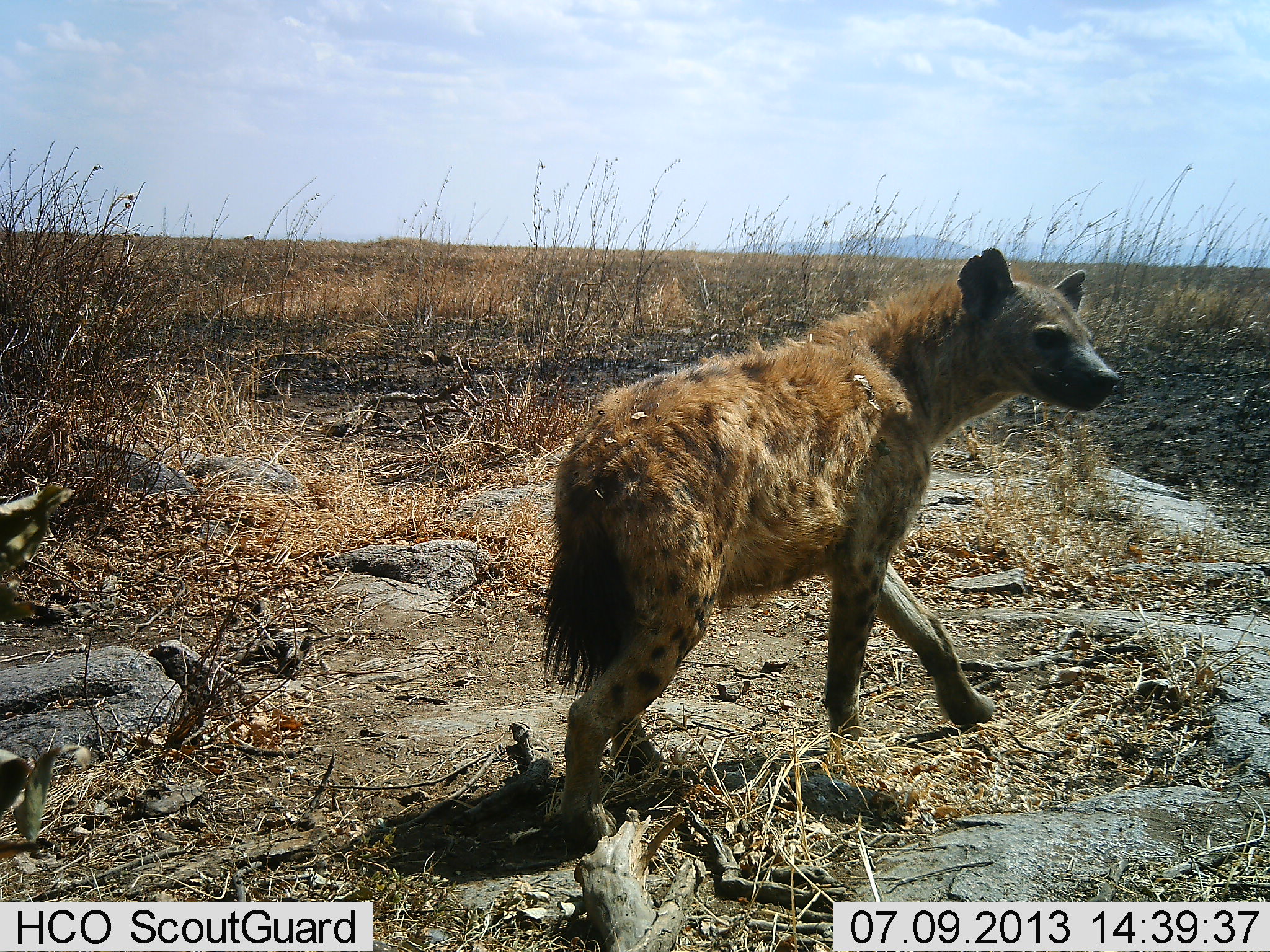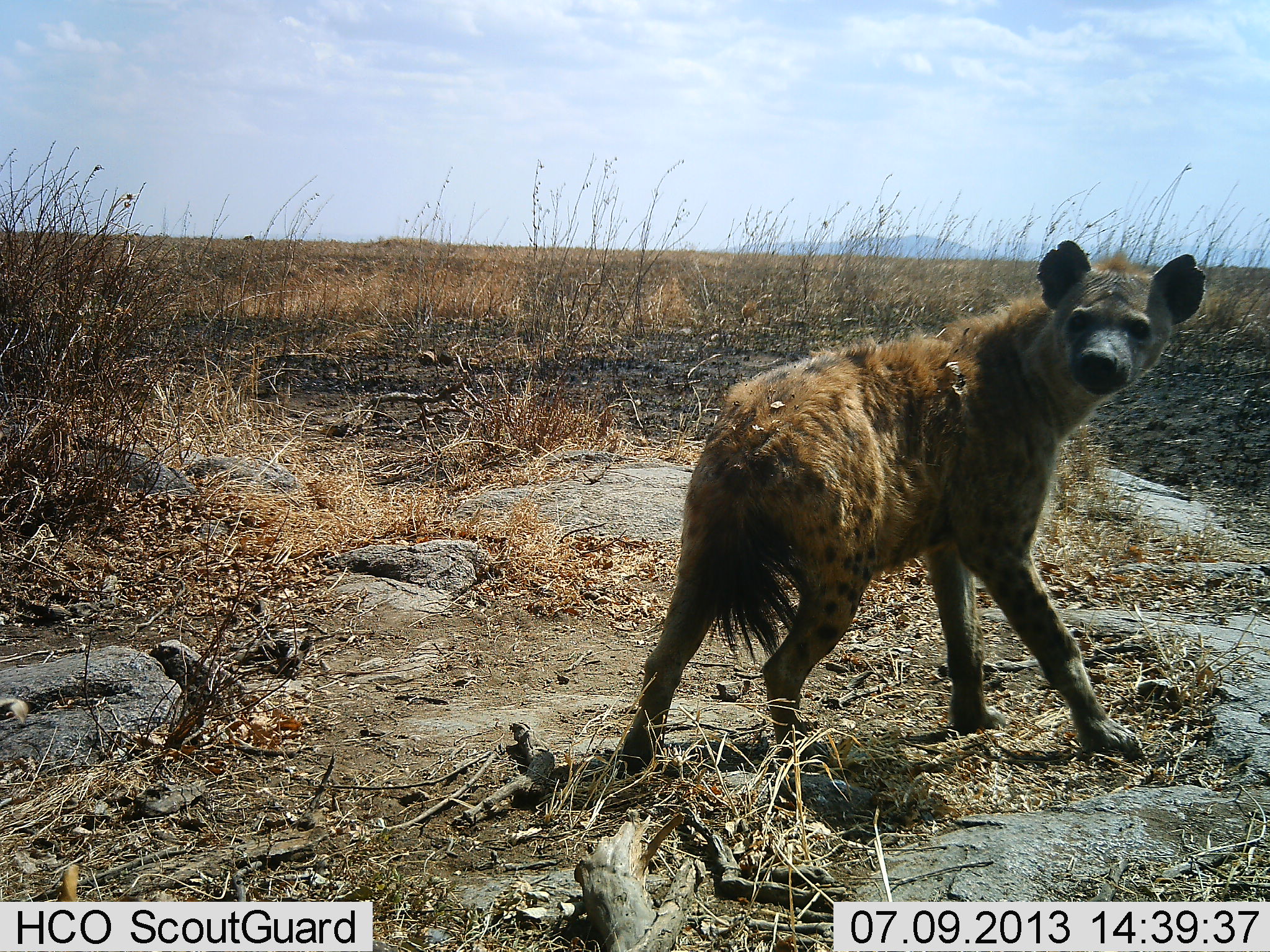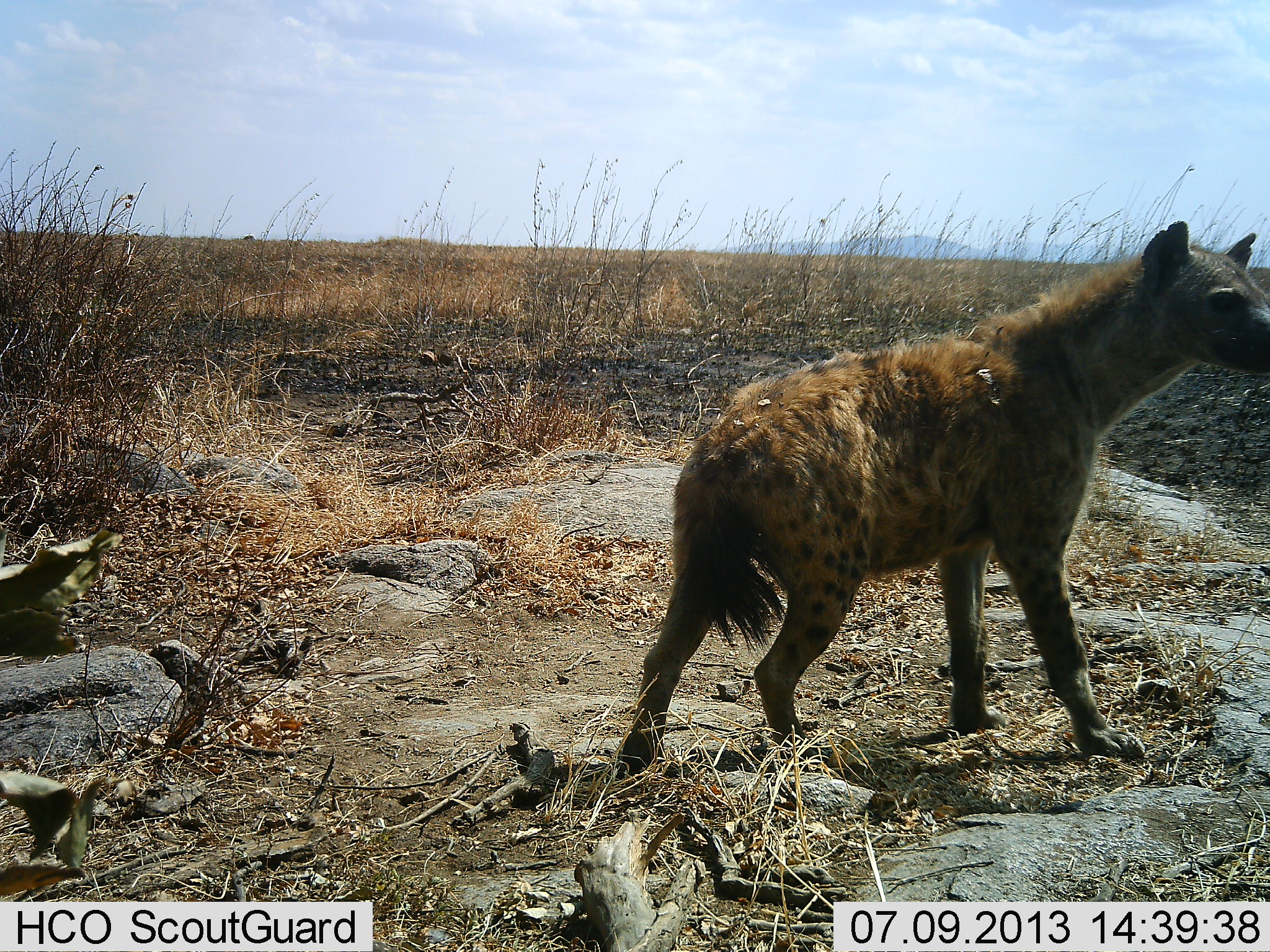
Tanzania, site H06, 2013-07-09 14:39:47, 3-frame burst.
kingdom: Animalia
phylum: Chordata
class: Mammalia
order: Carnivora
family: Hyaenidae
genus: Crocuta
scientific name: Crocuta crocuta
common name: spotted hyena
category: hyenaspotted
Hyenaspotted (spotted hyena) (Crocuta crocuta), count 1. Behavior (volunteer vote fractions): standing 33%, resting 0%, moving 63%, interacting 7%. Young present (vote fraction): 3%. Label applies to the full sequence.